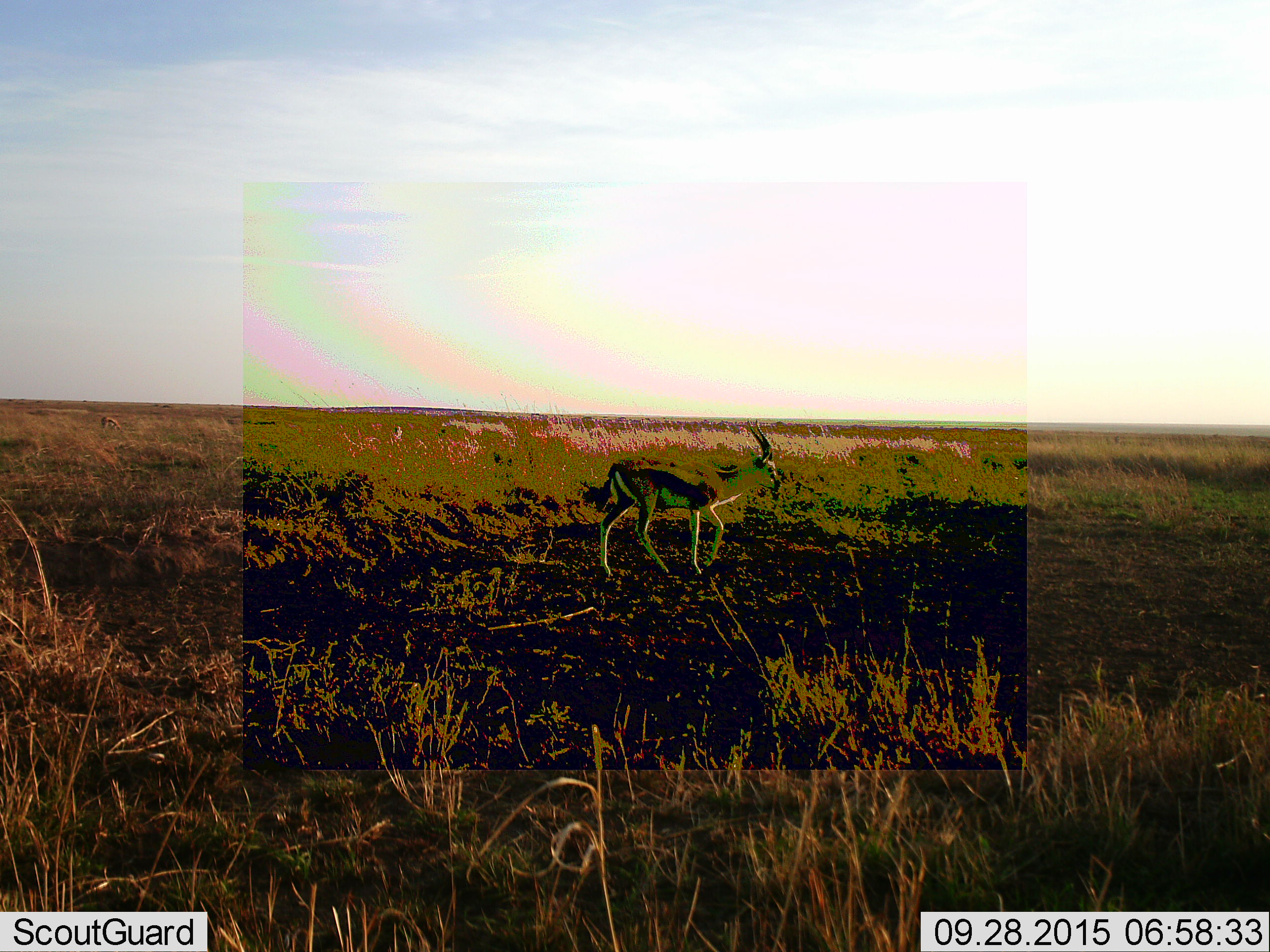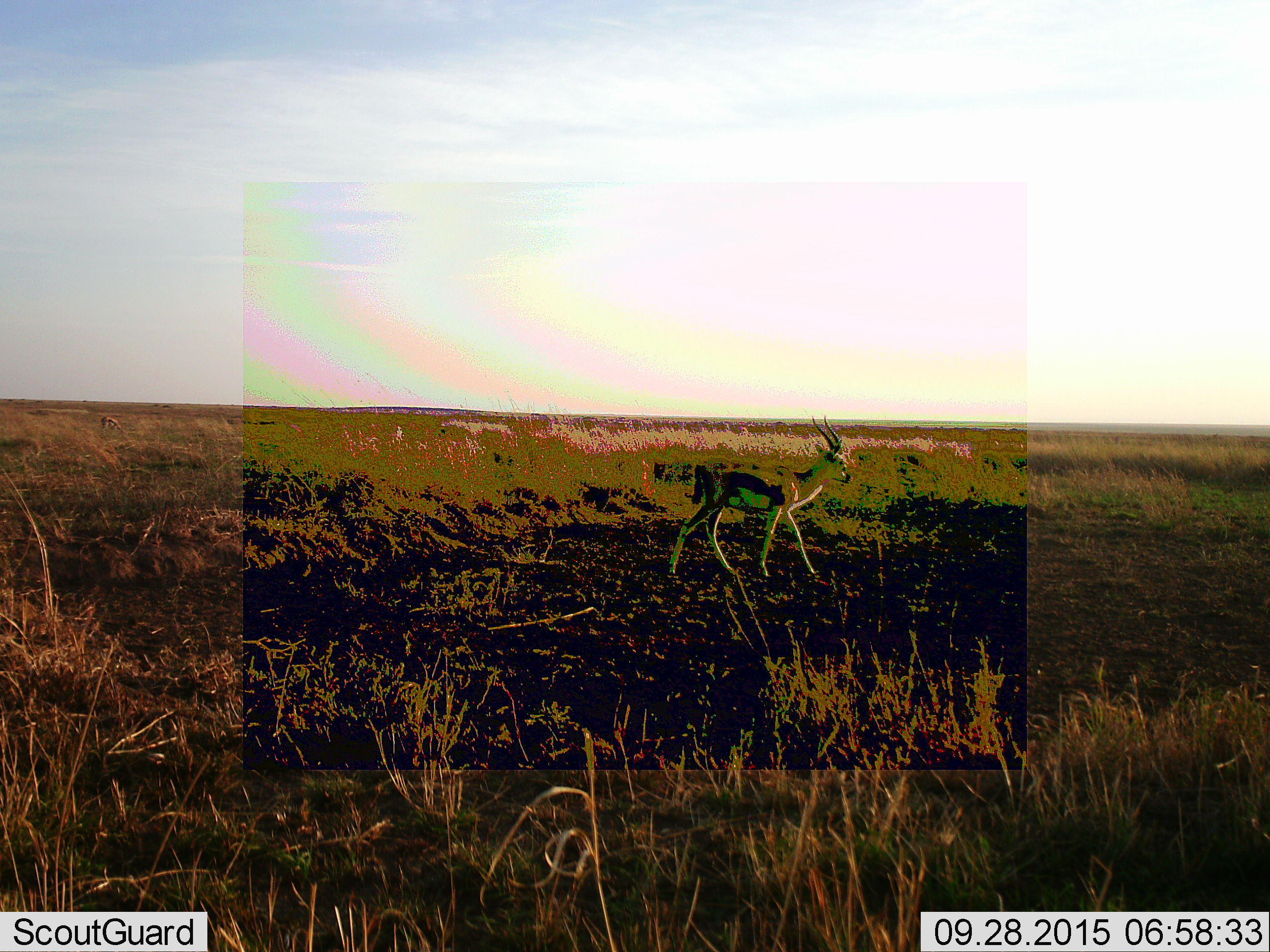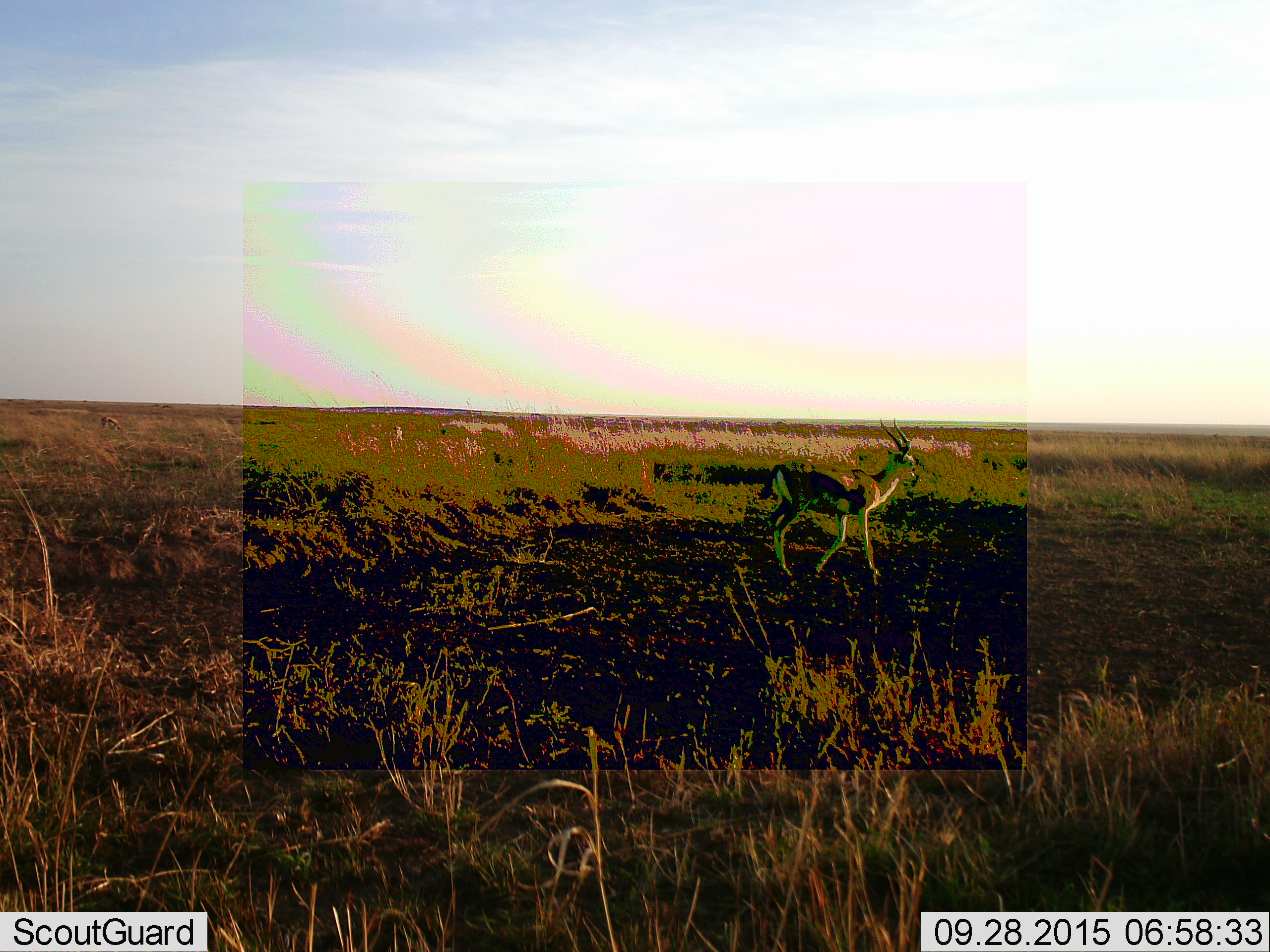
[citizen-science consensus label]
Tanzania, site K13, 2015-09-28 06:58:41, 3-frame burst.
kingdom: Animalia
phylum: Chordata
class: Mammalia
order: Artiodactyla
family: Bovidae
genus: Eudorcas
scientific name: Eudorcas thomsonii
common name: thomson's gazelle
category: gazellethomsons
Gazellethomsons (thomson's gazelle) (Eudorcas thomsonii), count 2. Behavior (volunteer vote fractions): standing 12%, resting 0%, moving 88%, interacting 0%. Young present (vote fraction): 0%. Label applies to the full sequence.